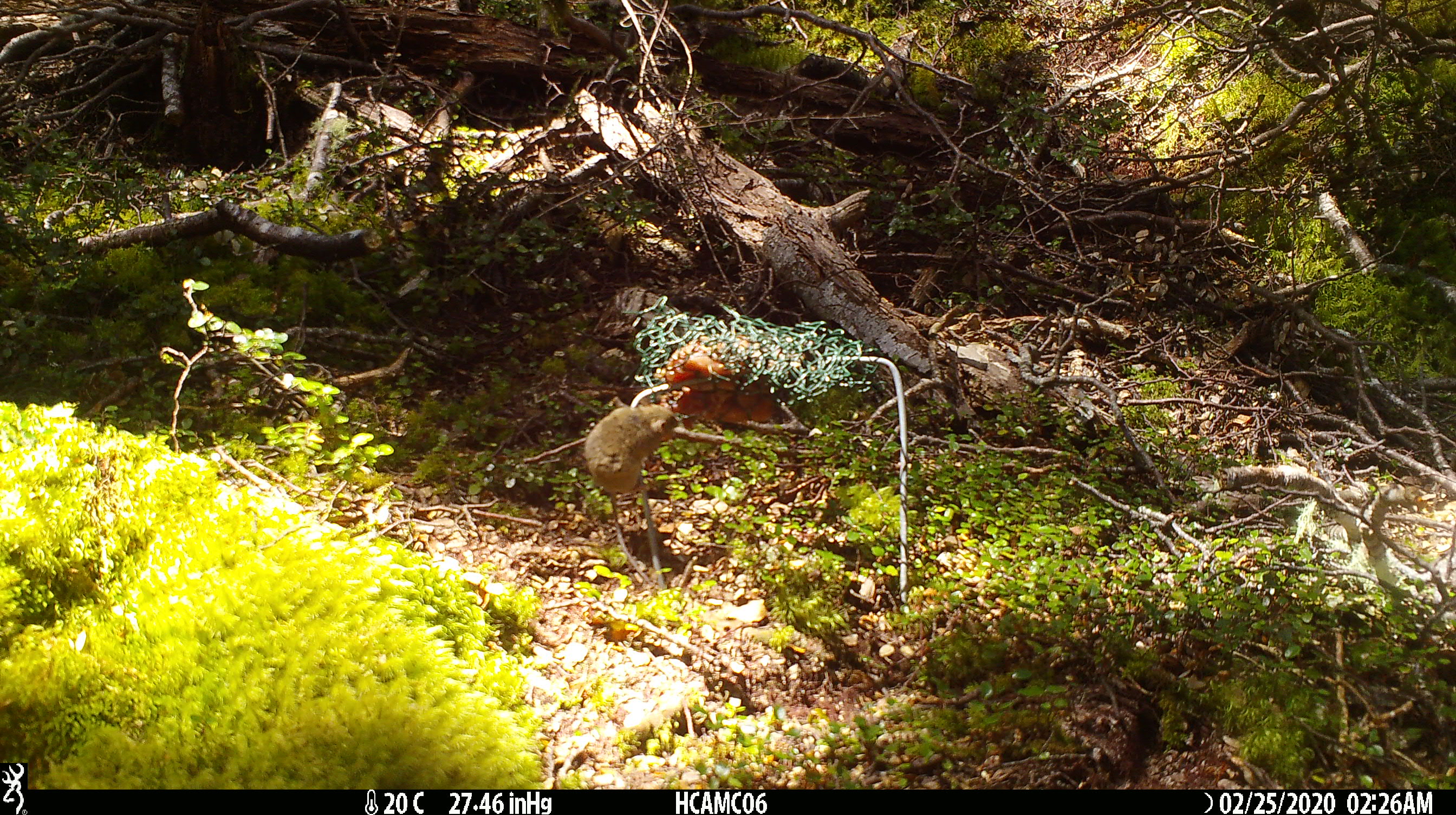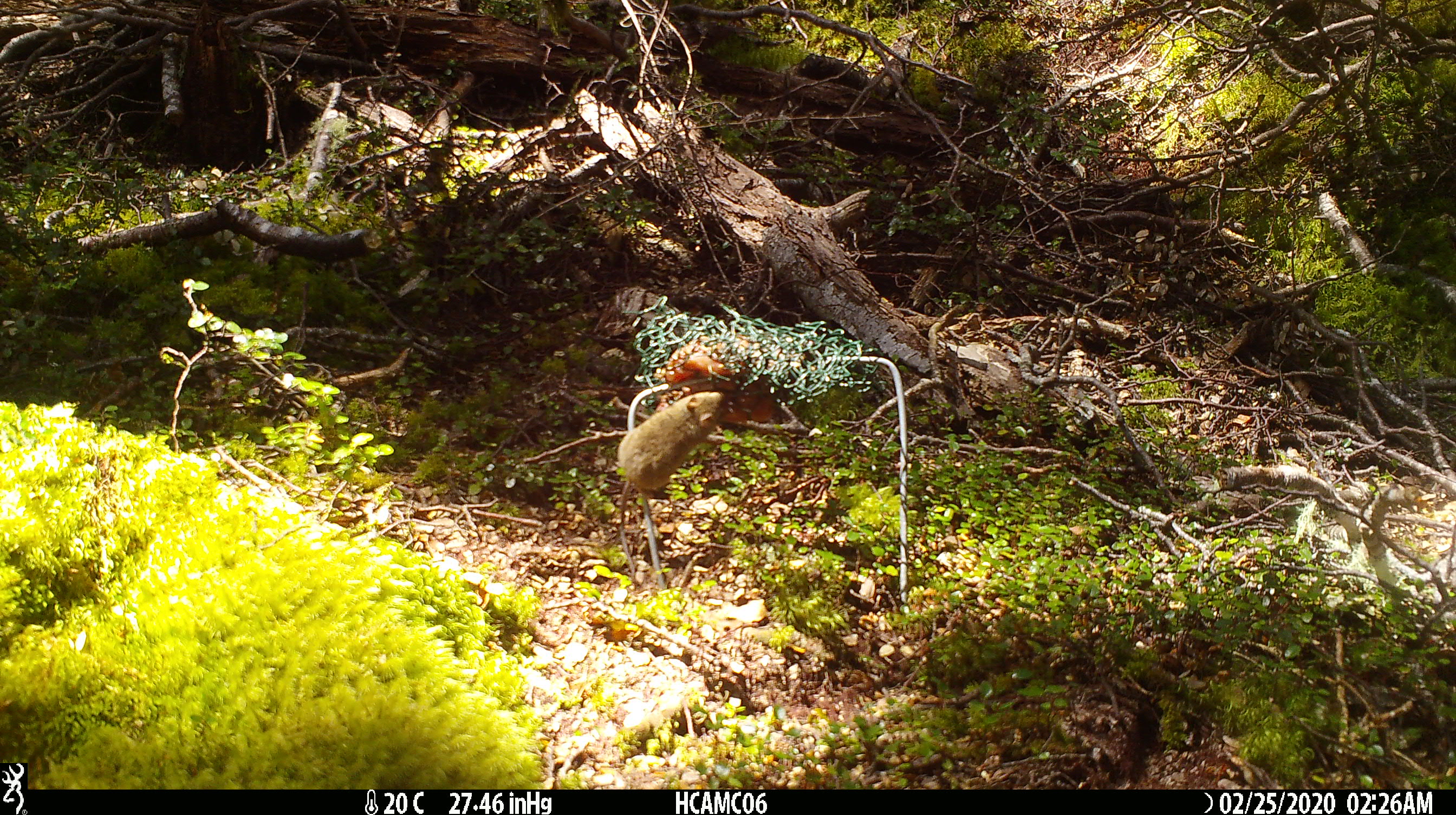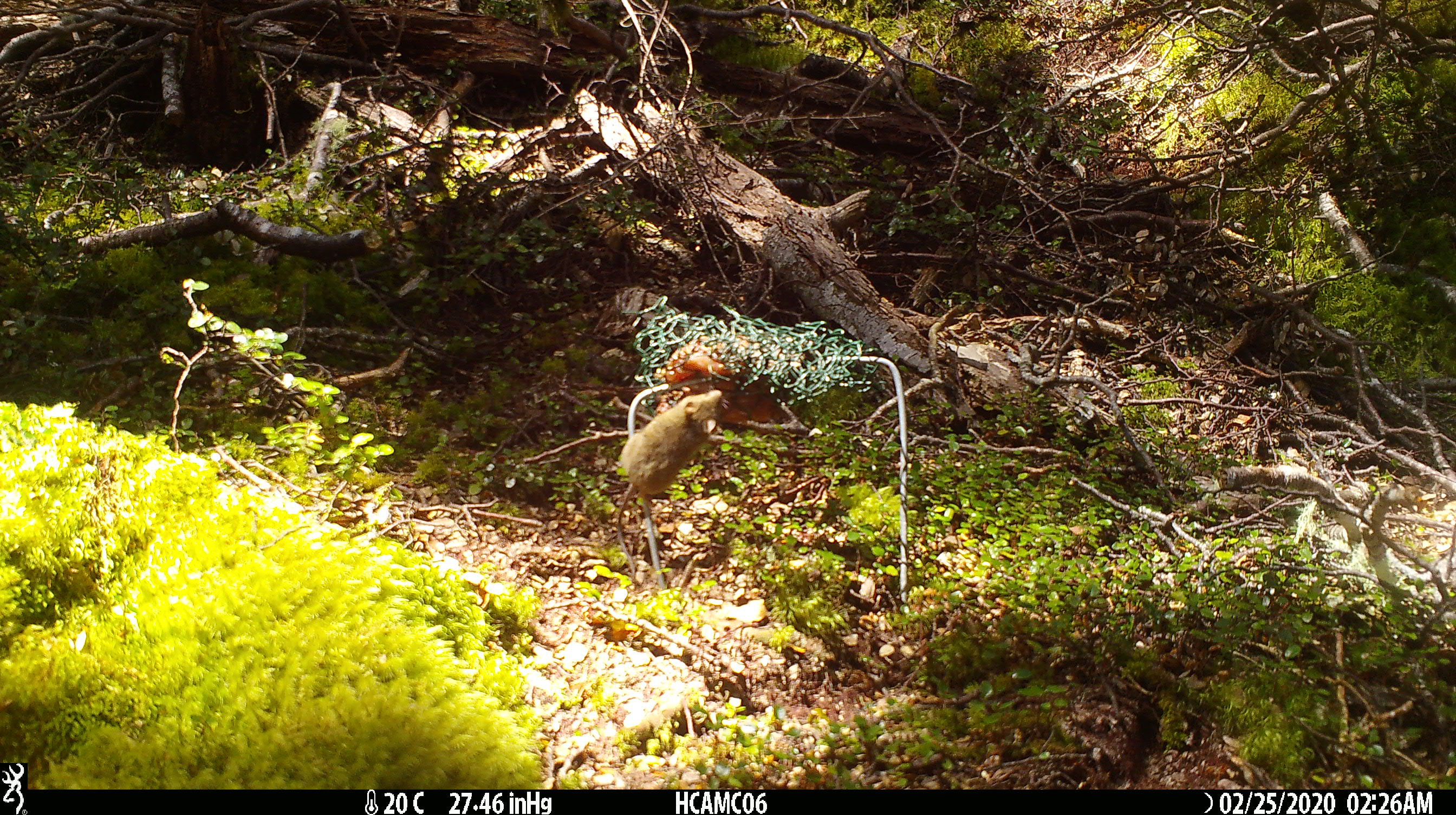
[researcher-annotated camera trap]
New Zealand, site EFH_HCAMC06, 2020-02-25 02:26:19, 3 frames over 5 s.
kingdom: Animalia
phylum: Chordata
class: Mammalia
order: Rodentia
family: Muridae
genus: Mus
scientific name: Mus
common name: mouse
Mouse (Mus).